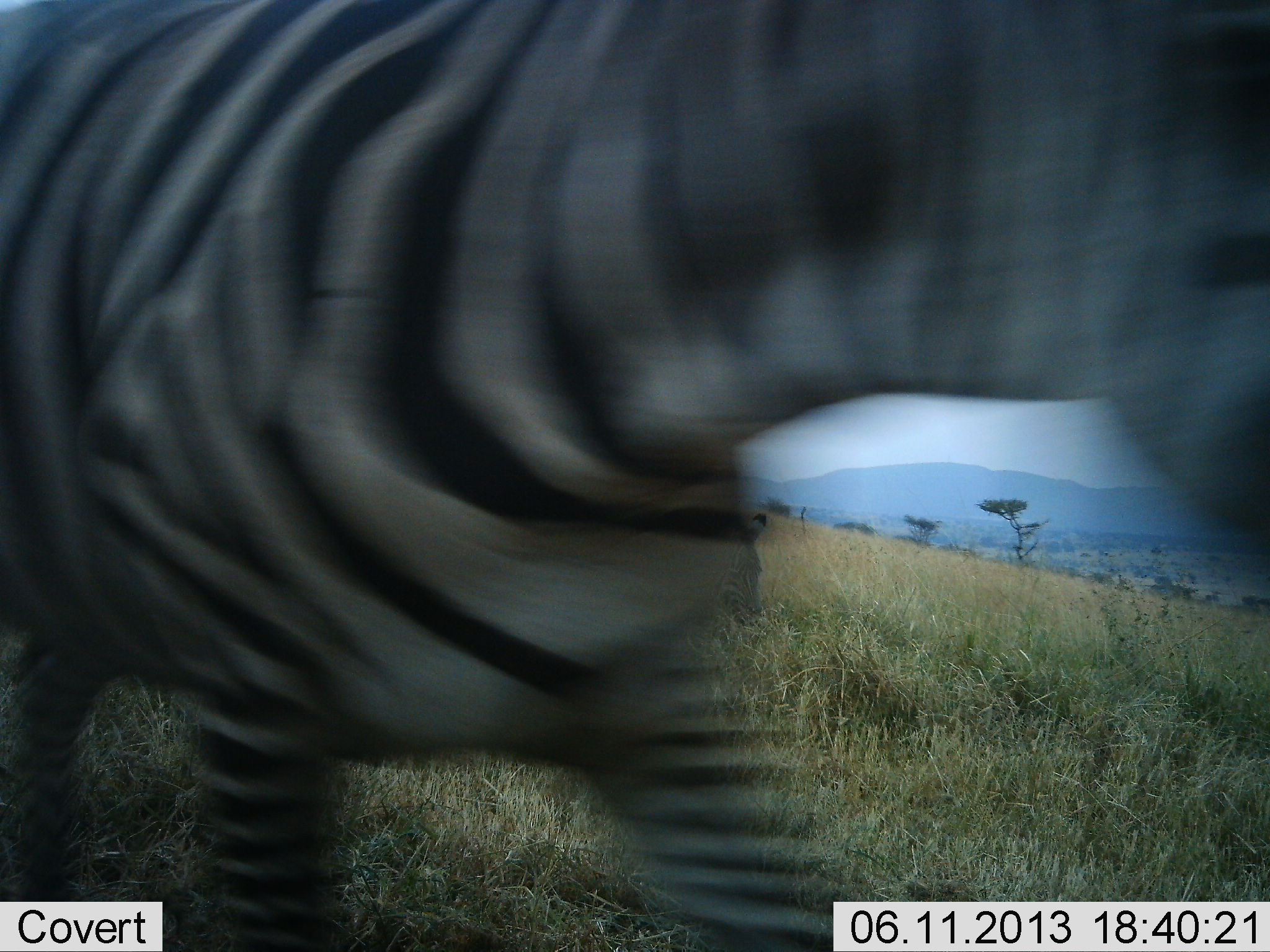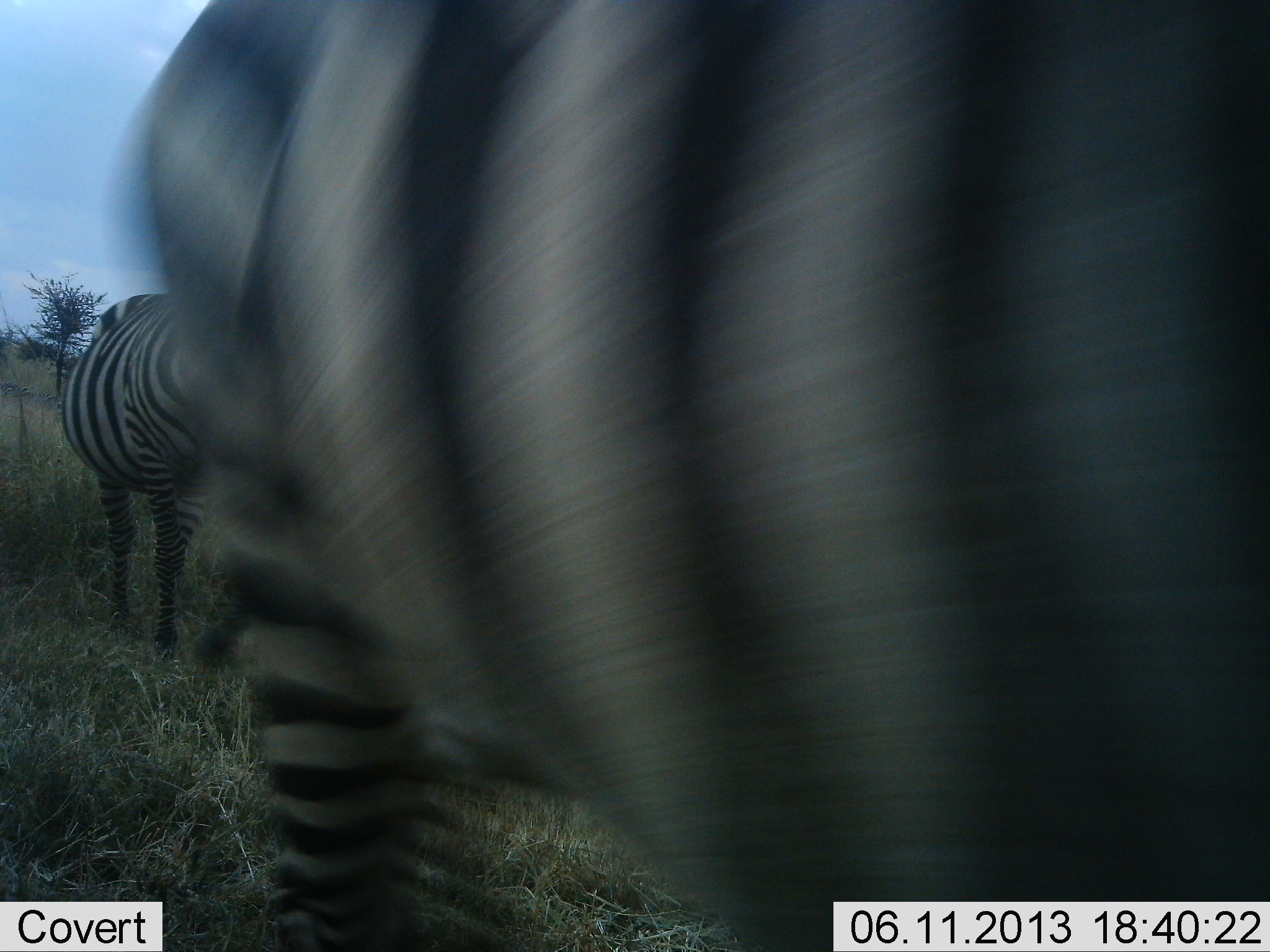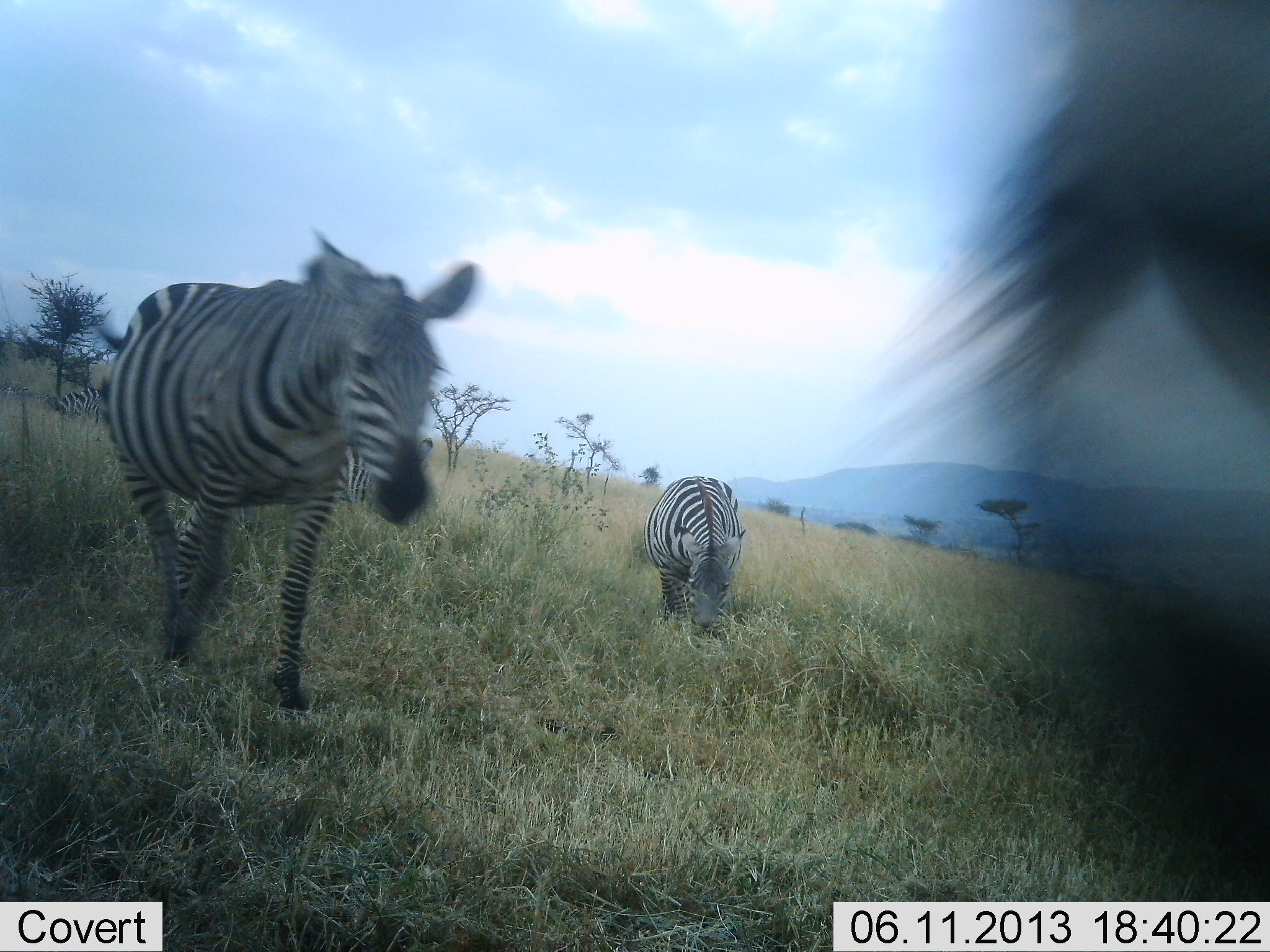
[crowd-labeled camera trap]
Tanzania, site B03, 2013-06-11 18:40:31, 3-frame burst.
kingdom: Animalia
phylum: Chordata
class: Mammalia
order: Perissodactyla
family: Equidae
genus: Equus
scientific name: Equus quagga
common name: plains zebra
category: zebra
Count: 3.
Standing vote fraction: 37%.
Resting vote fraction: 5%.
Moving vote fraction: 100%.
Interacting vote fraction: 5%.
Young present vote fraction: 0%.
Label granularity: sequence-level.